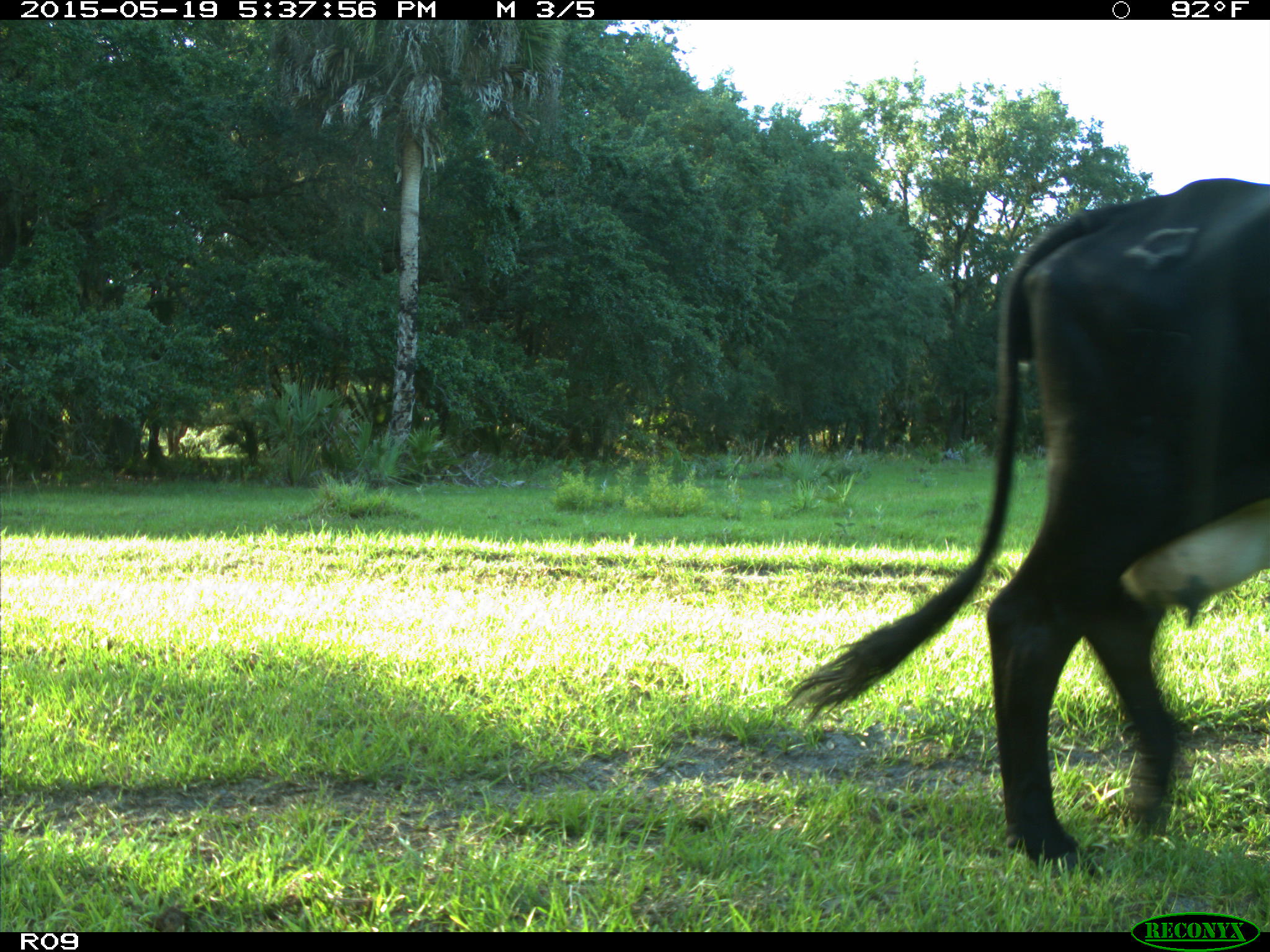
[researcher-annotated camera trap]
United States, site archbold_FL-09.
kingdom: Animalia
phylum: Chordata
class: Mammalia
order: Artiodactyla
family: Bovidae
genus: Bos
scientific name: Bos taurus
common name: domestic cow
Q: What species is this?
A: Bos taurus (domestic cow).